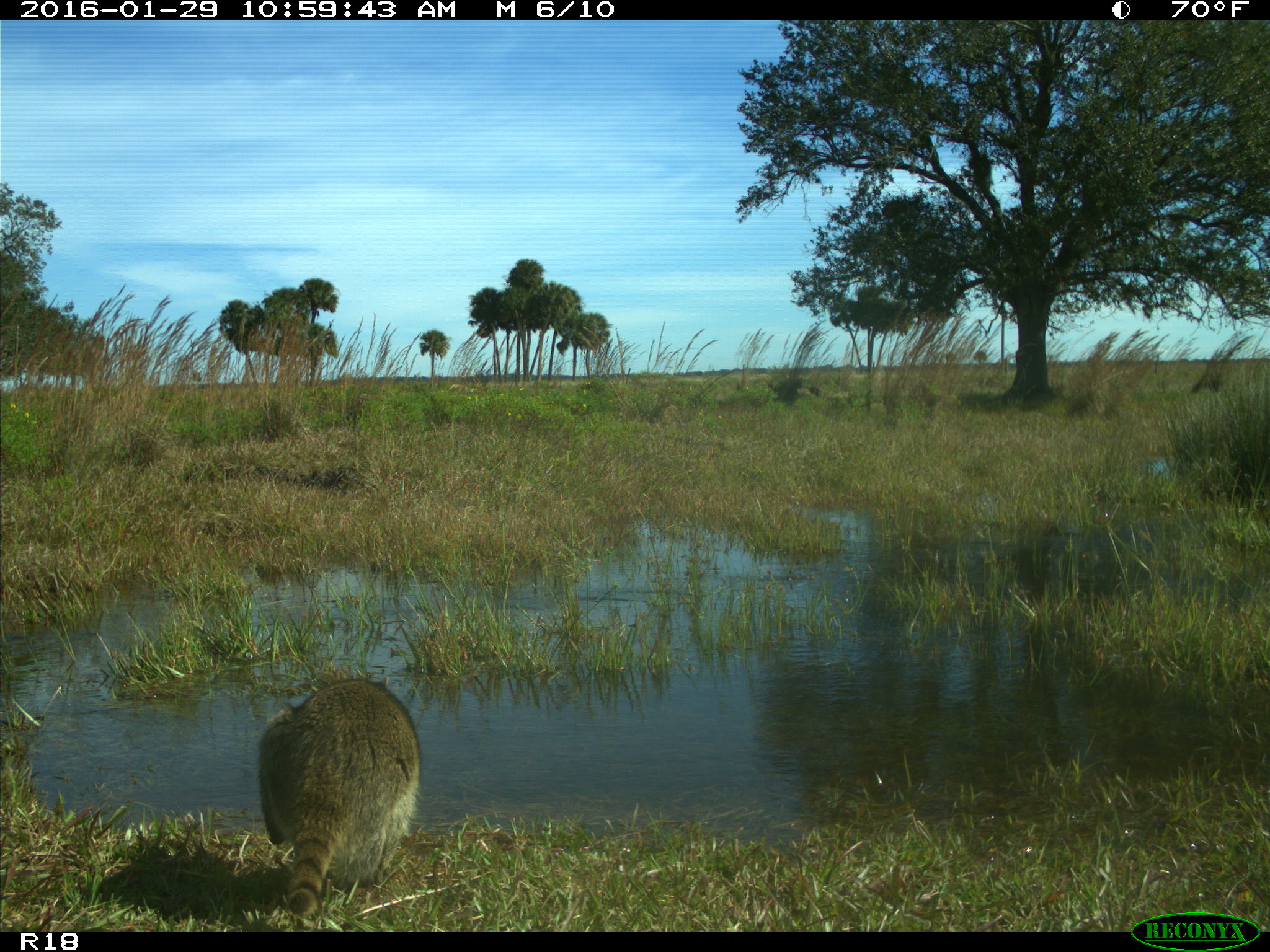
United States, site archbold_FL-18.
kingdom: Animalia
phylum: Chordata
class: Mammalia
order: Carnivora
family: Procyonidae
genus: Procyon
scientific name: Procyon lotor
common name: common raccoon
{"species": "Procyon lotor (common raccoon)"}